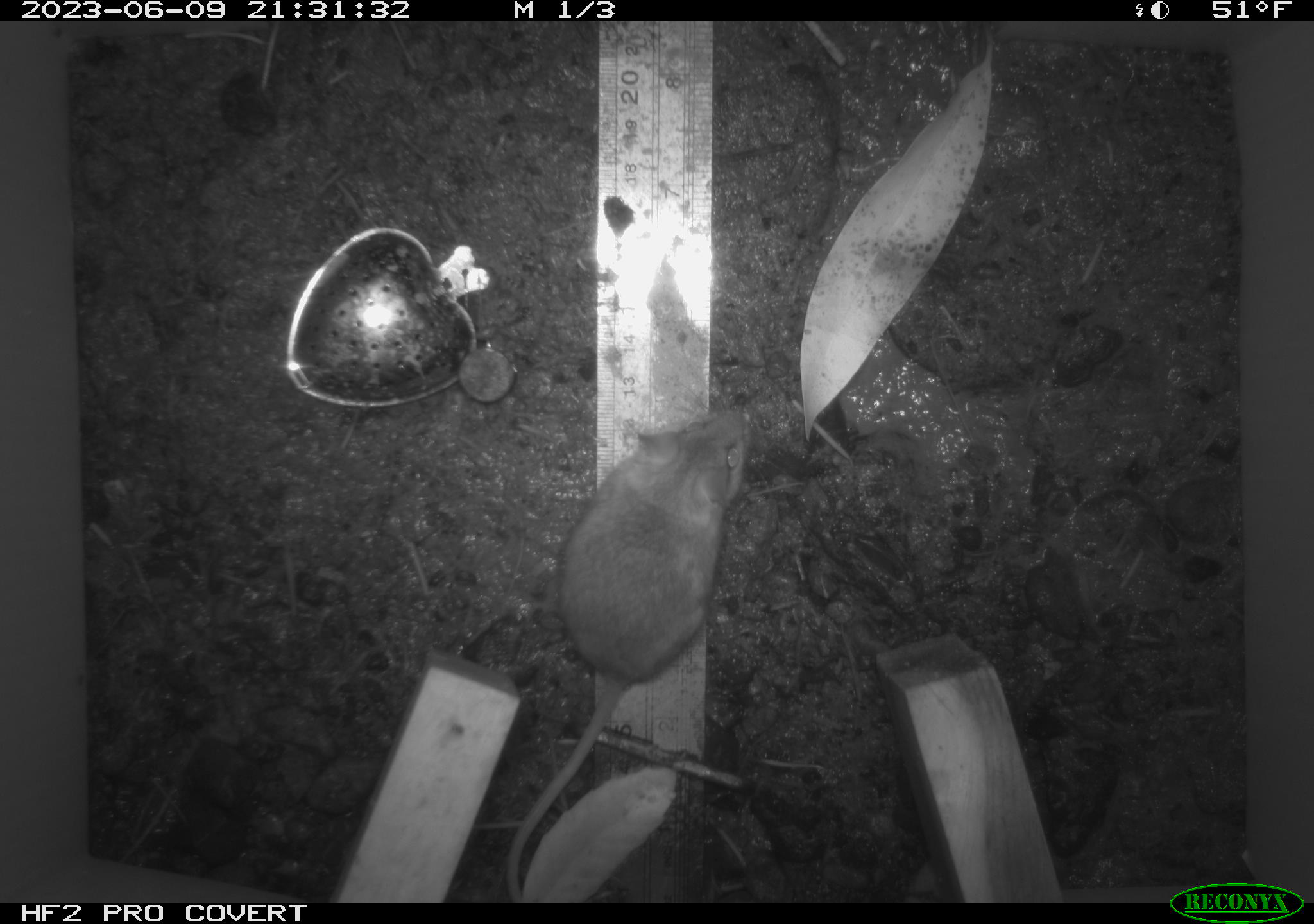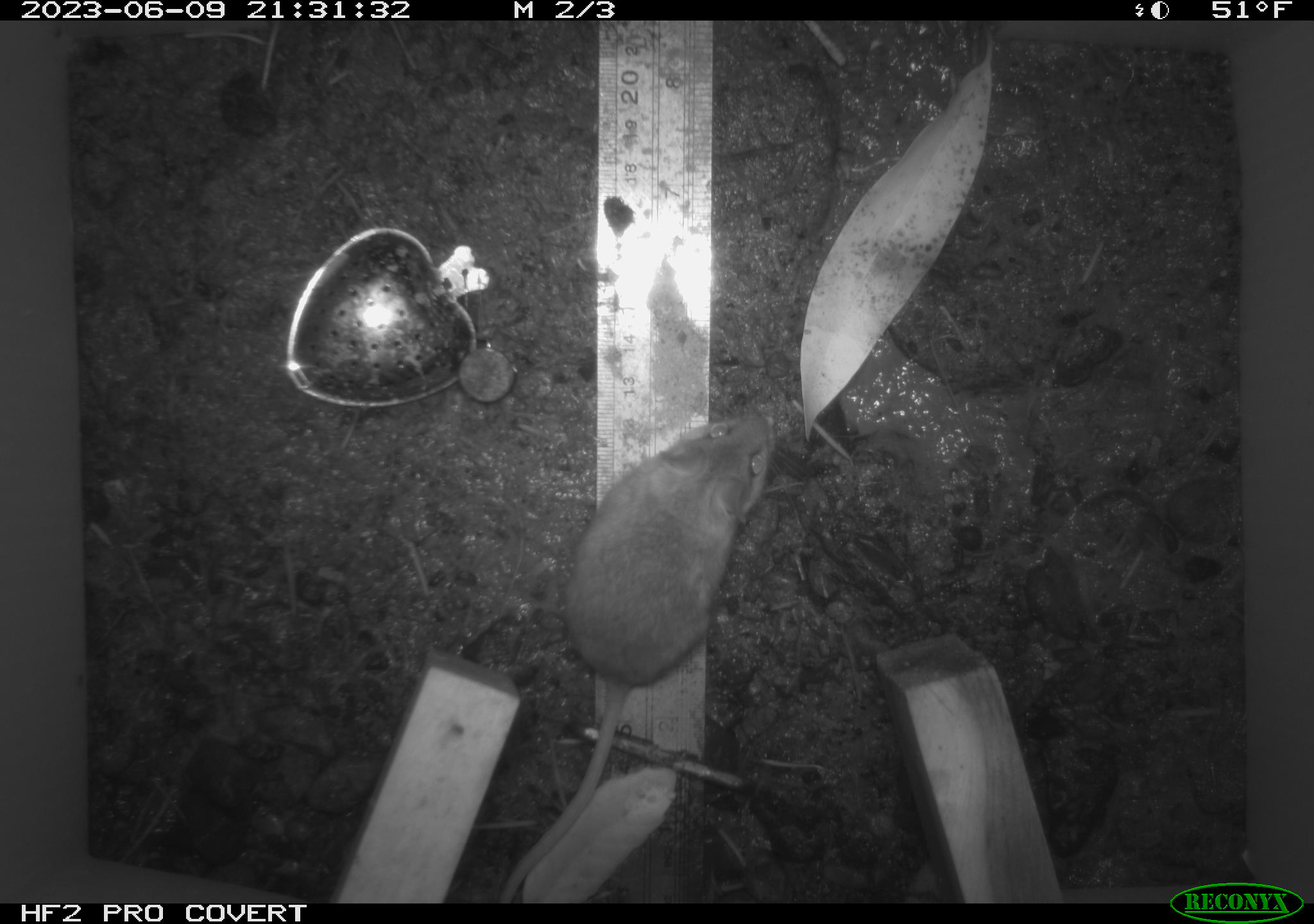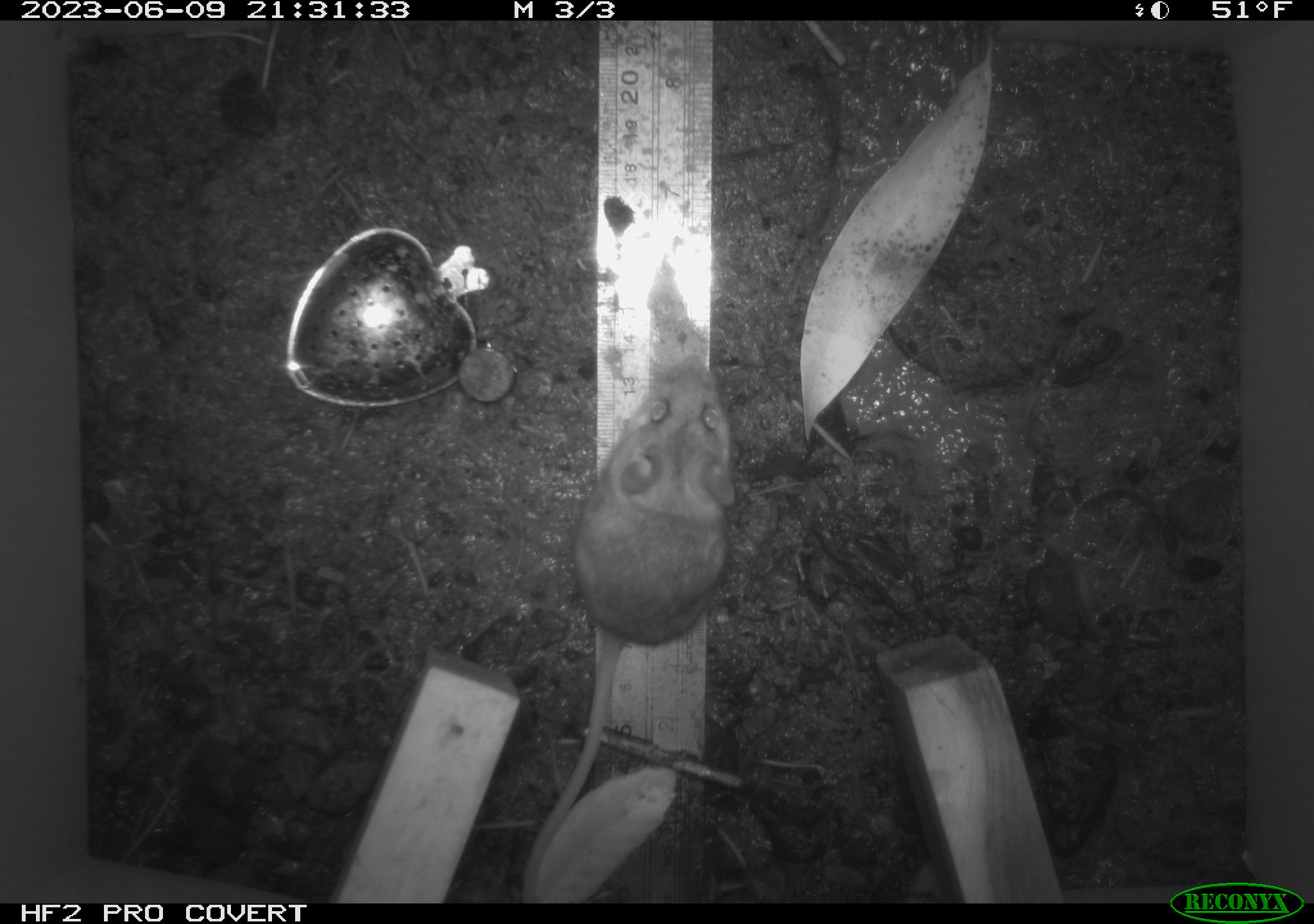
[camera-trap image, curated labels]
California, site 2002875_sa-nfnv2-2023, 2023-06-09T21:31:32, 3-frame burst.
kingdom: Animalia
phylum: Chordata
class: Mammalia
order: Rodentia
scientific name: Rodentia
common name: mouse species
Mouse species (Rodentia).